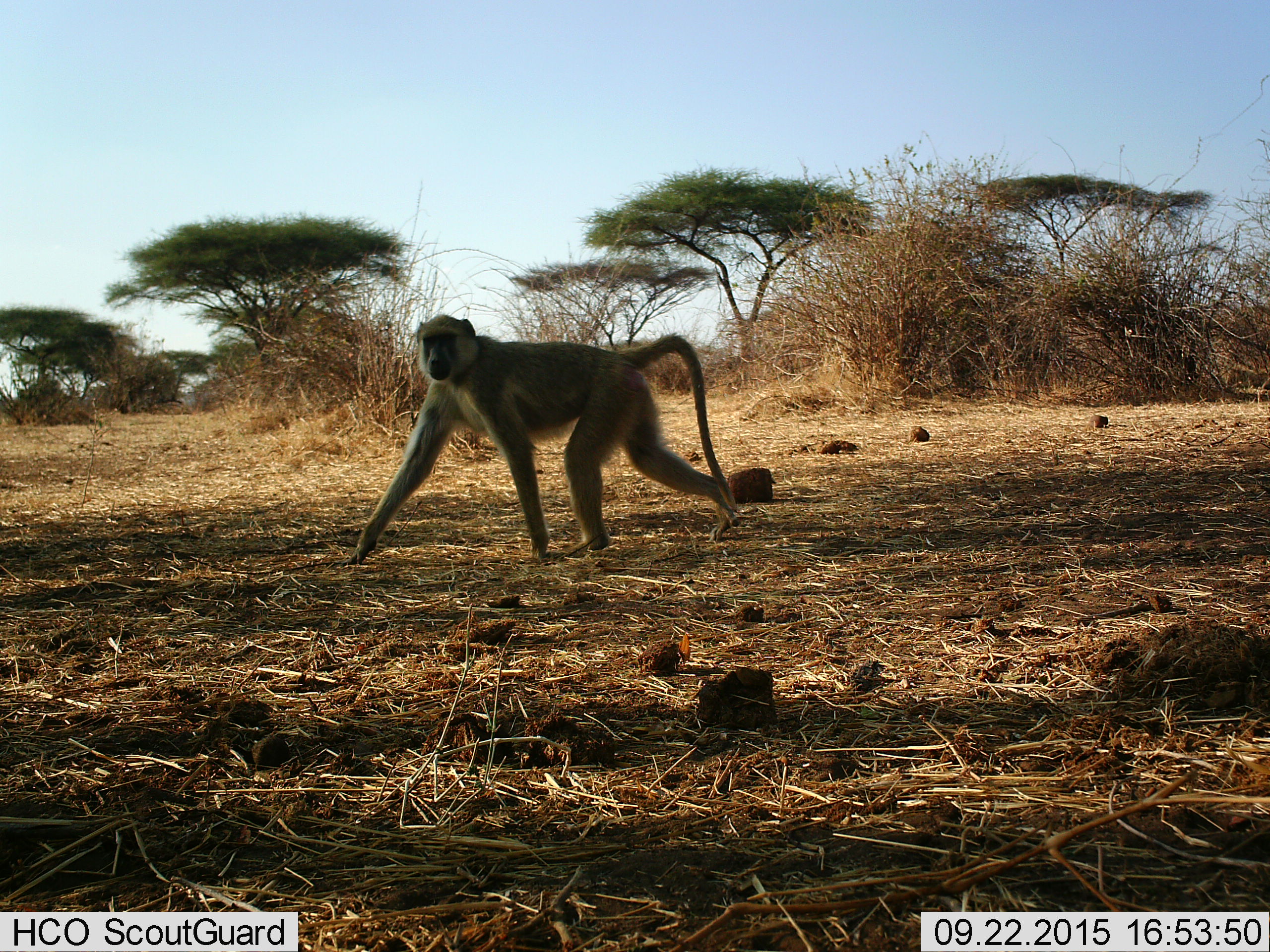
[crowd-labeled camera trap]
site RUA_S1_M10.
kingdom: Animalia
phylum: Chordata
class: Mammalia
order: Primates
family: Cercopithecidae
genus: Papio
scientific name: Papio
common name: baboon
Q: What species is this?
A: Baboon (Papio).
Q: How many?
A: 1.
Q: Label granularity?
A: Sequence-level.